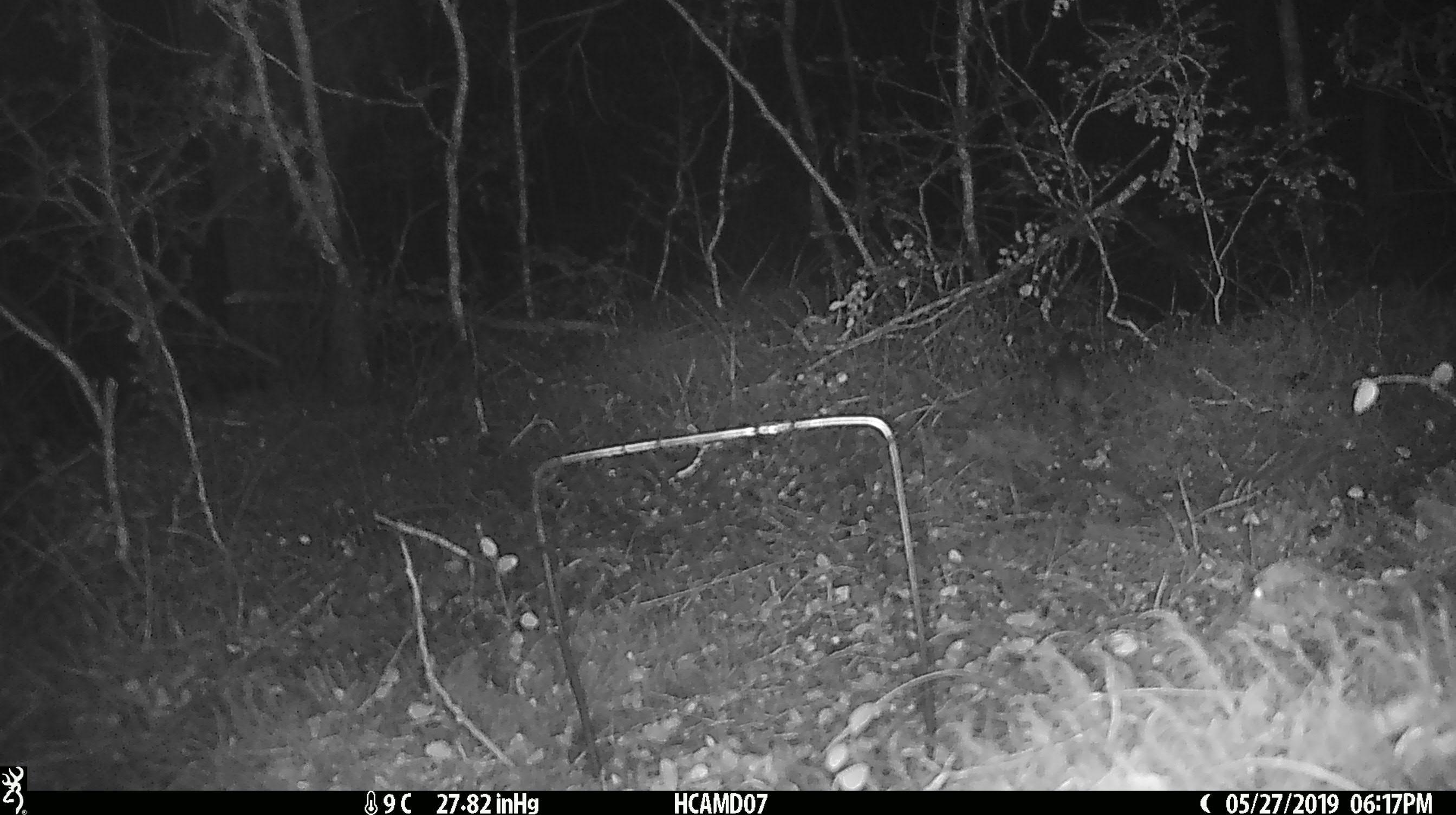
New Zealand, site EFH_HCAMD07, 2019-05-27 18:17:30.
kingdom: Animalia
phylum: Chordata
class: Mammalia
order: Rodentia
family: Muridae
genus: Mus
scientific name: Mus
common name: mouse